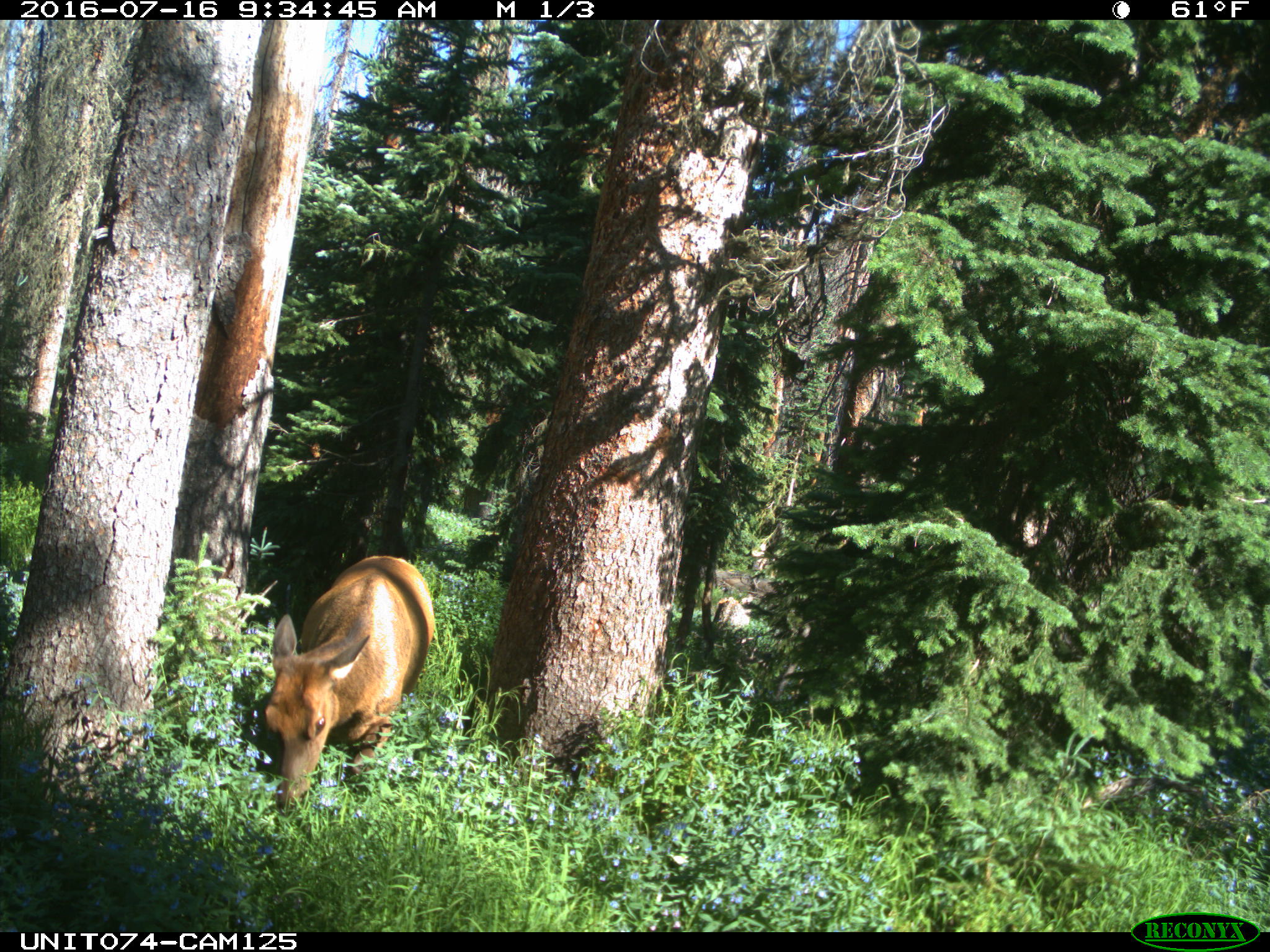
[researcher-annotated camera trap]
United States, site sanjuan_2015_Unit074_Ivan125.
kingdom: Animalia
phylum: Chordata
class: Mammalia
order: Artiodactyla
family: Cervidae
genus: Cervus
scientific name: Cervus elaphus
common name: red deer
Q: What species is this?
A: Cervus elaphus (red deer).